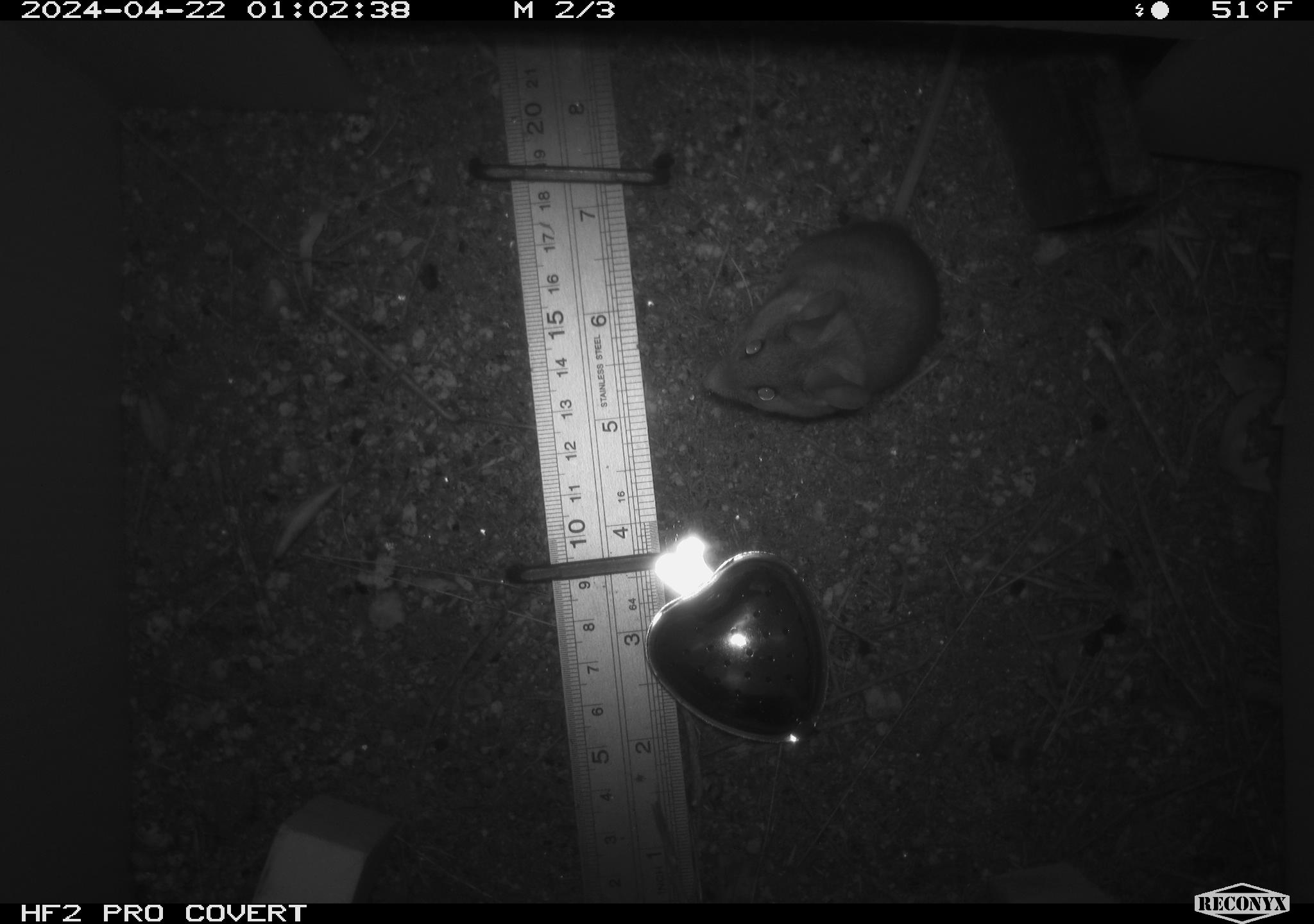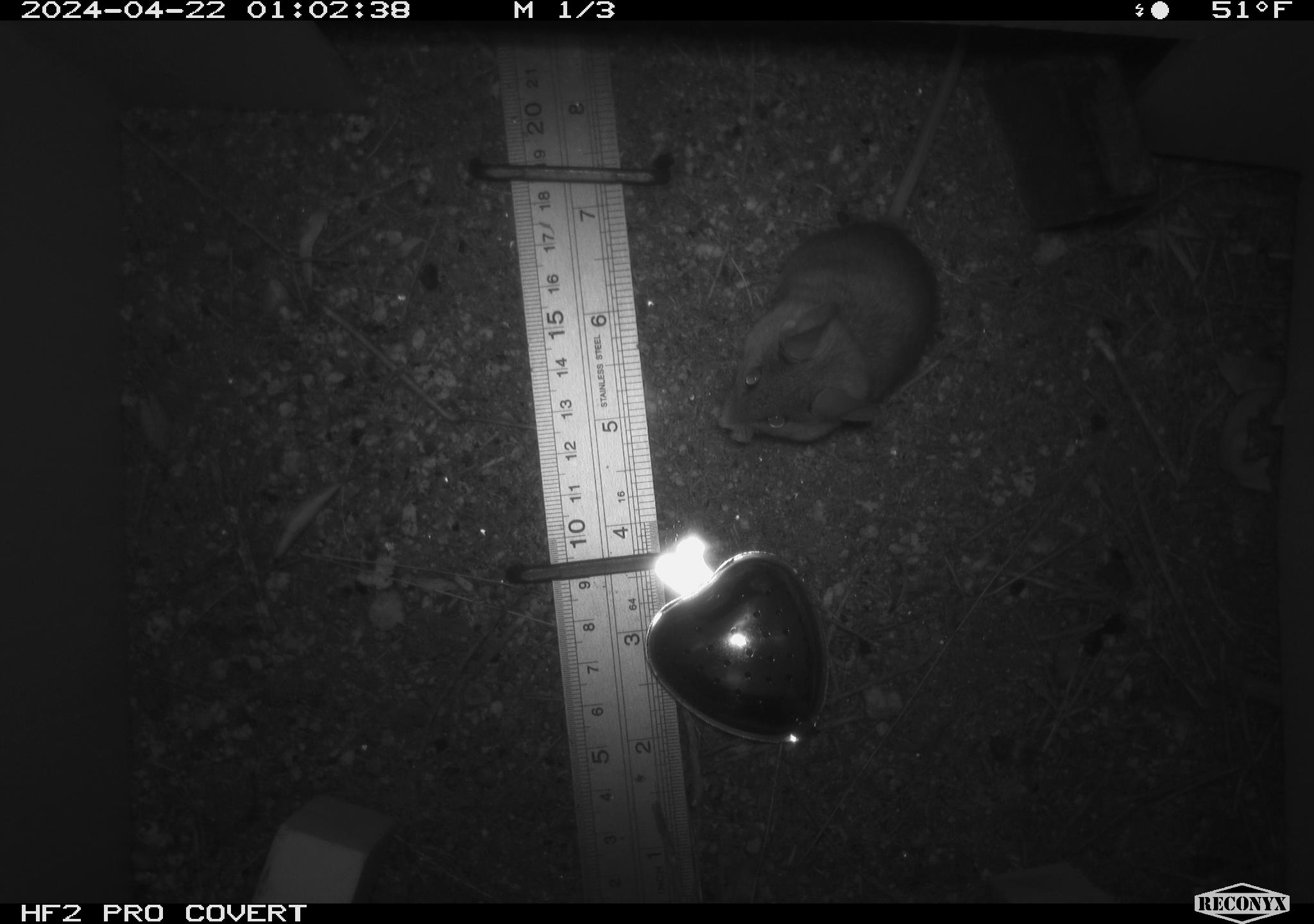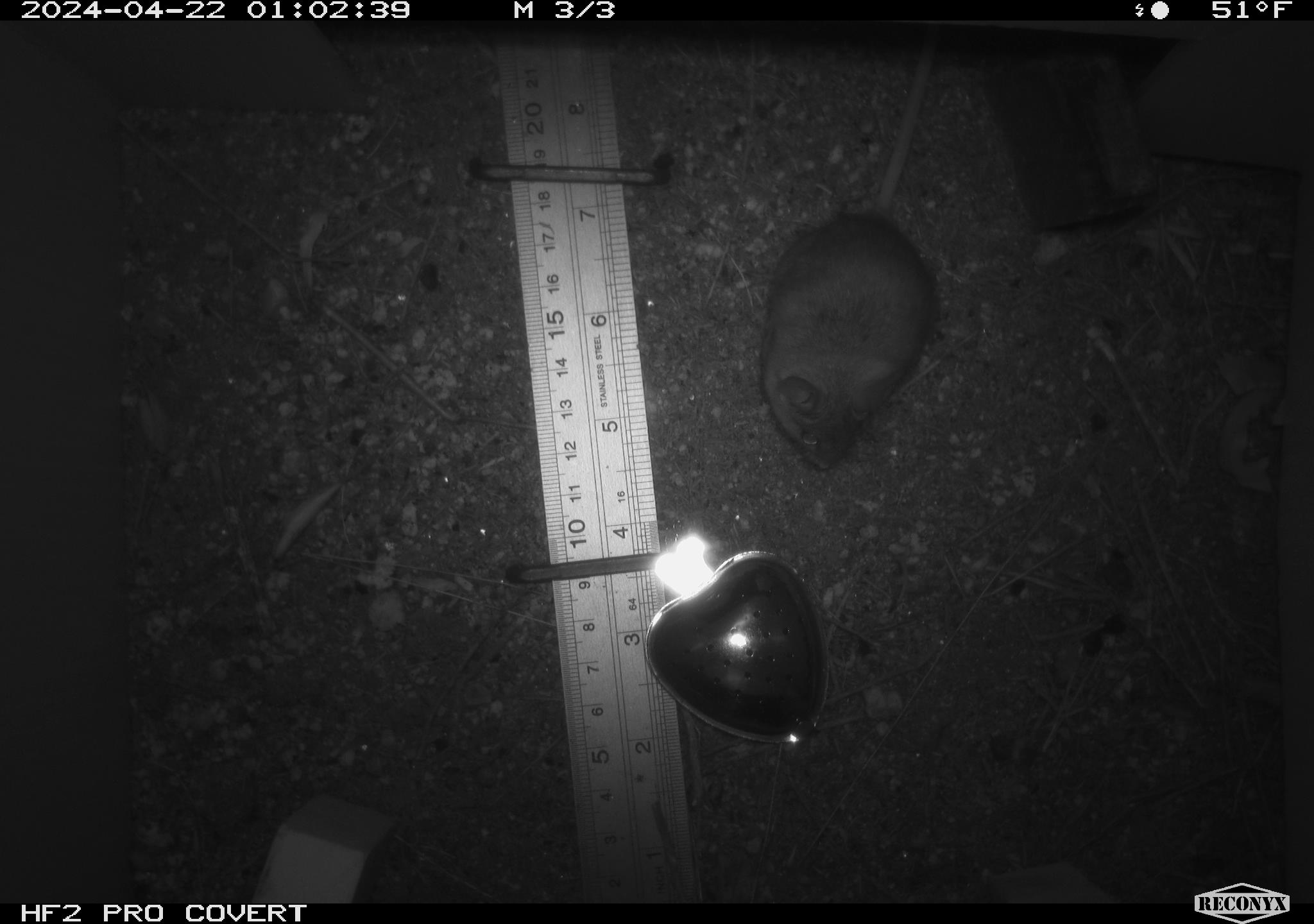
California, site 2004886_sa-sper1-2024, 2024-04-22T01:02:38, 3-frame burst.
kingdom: Animalia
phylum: Chordata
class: Mammalia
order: Rodentia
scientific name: Rodentia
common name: mouse species